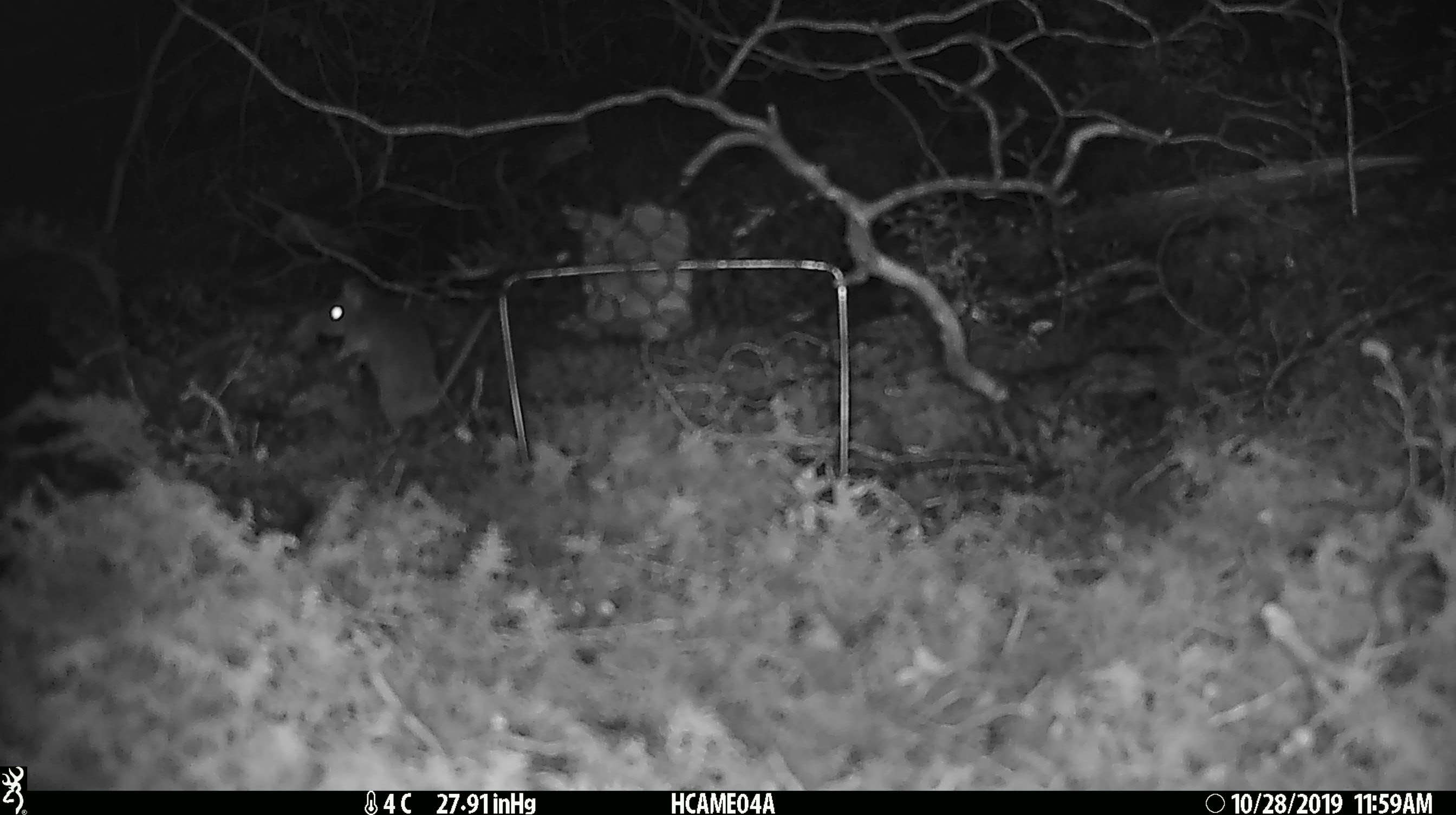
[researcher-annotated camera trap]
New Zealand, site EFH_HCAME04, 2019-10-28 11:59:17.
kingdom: Animalia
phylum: Chordata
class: Mammalia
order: Rodentia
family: Muridae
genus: Mus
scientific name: Mus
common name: mouse